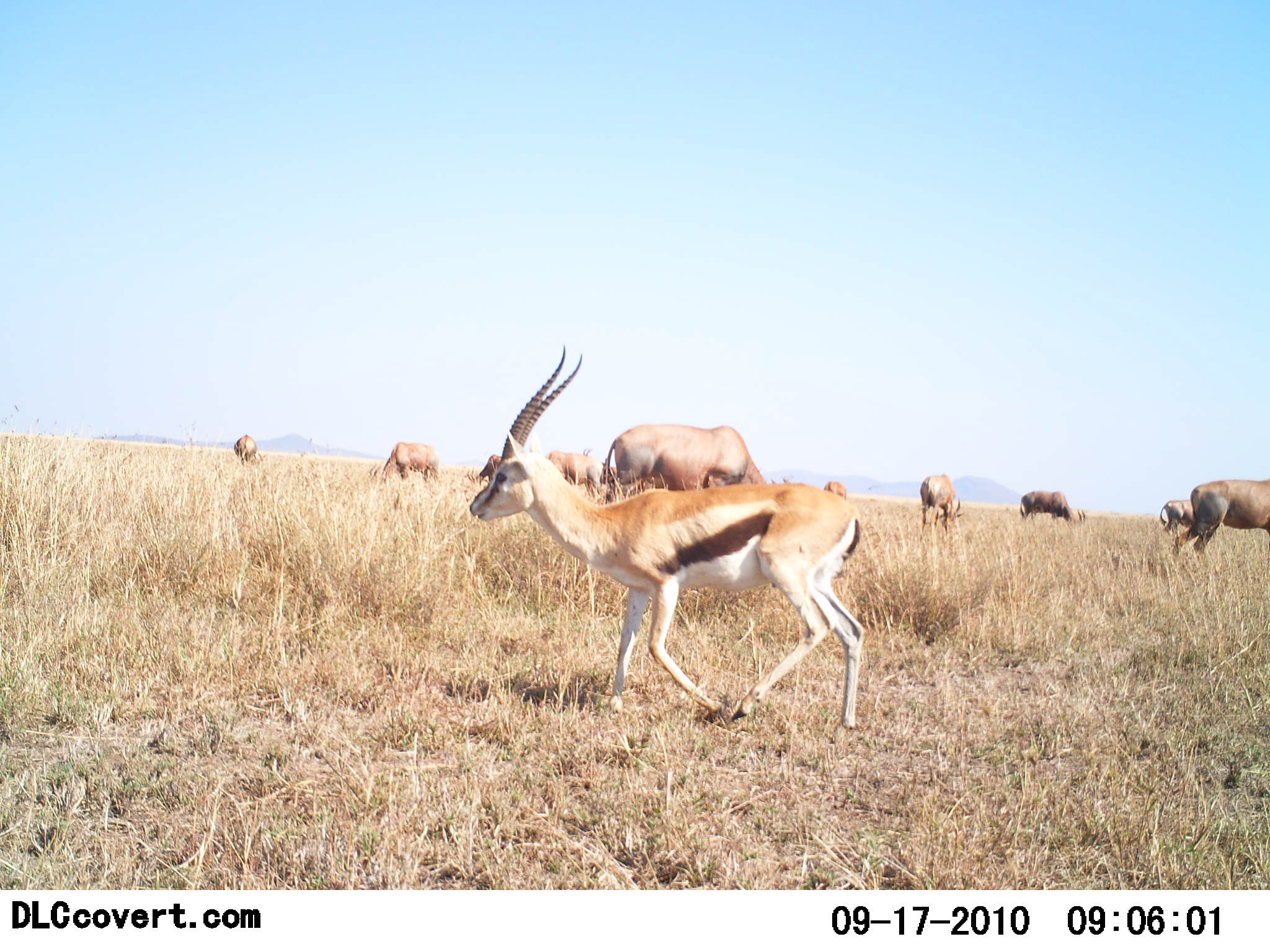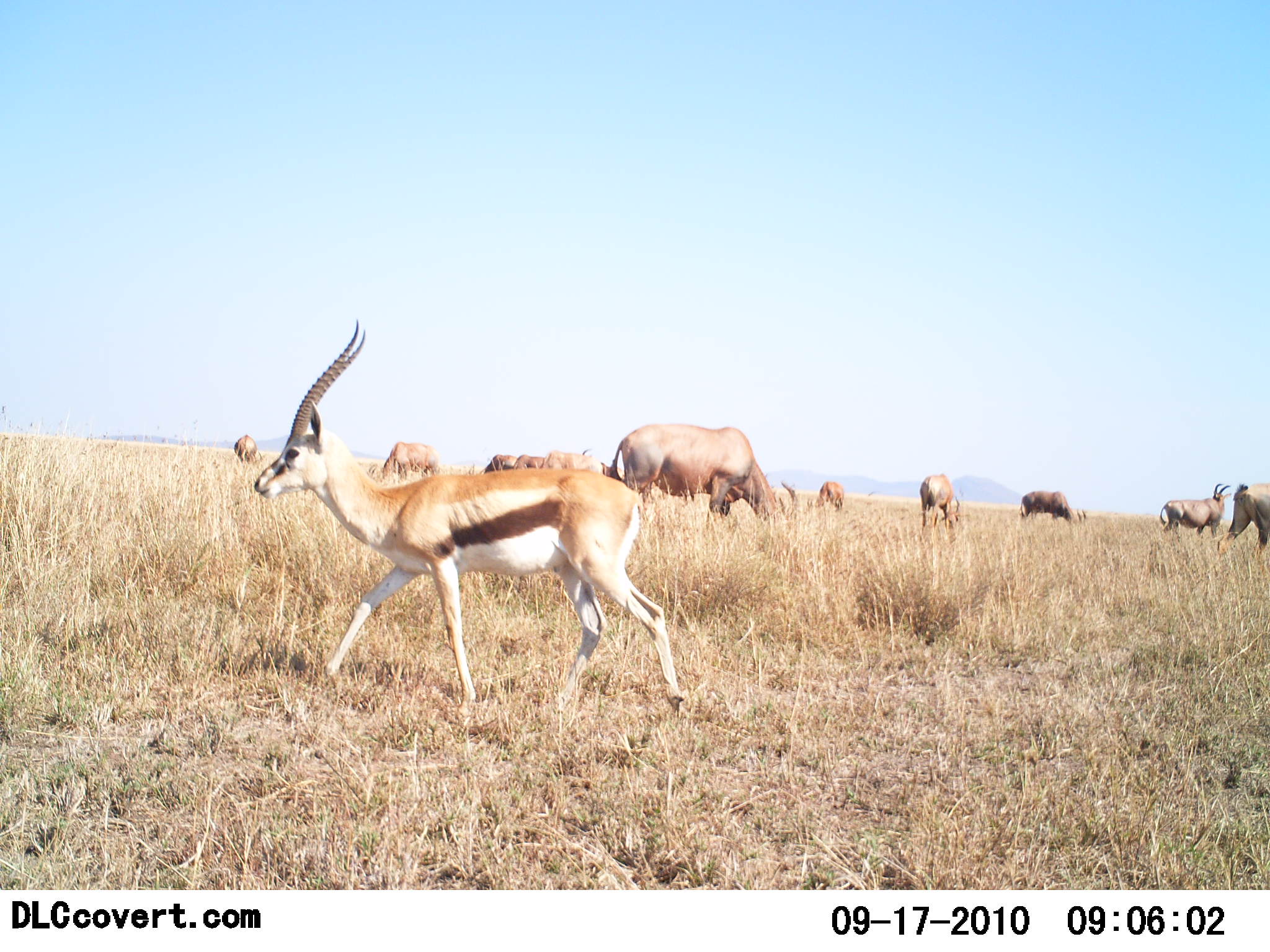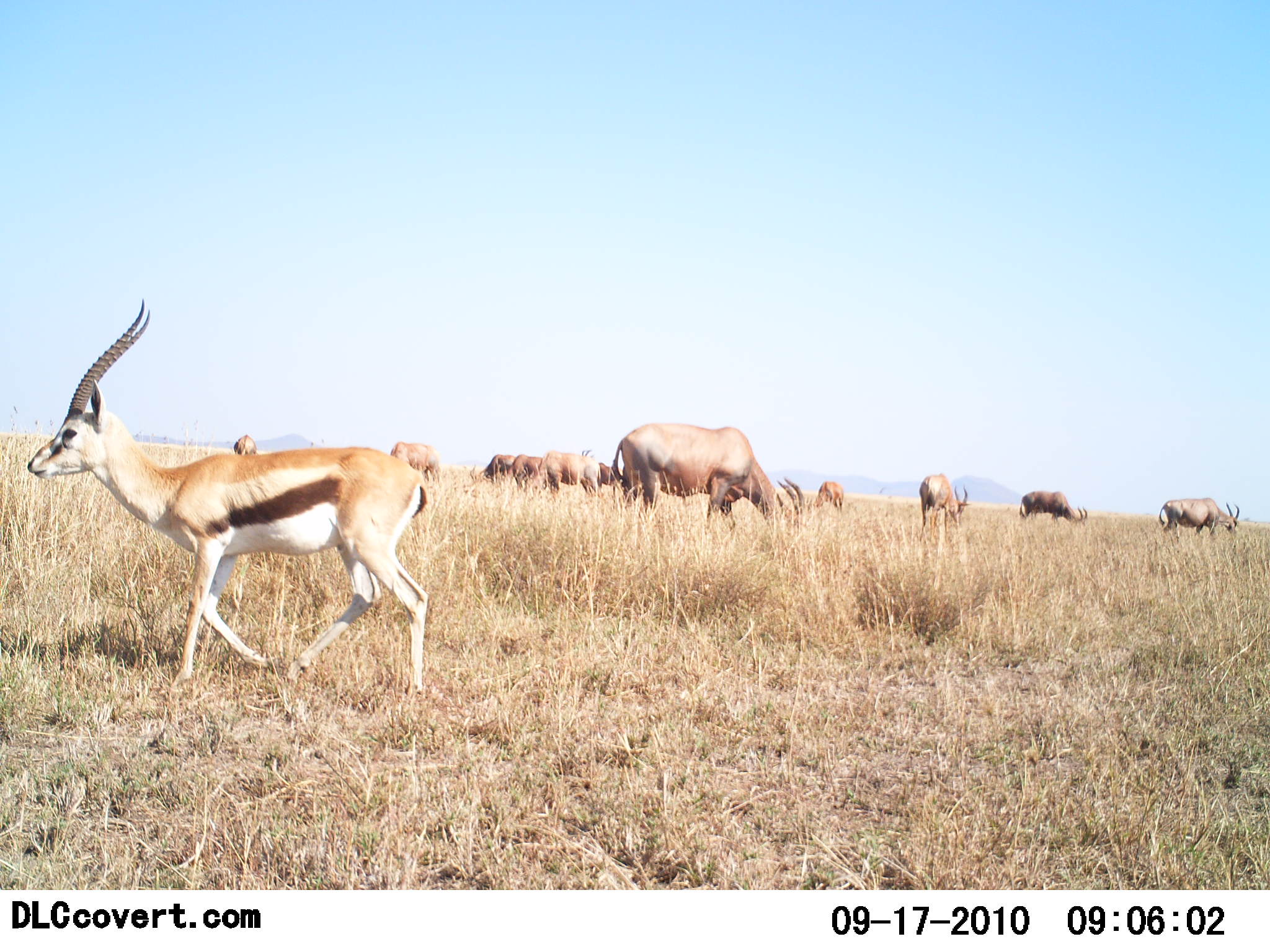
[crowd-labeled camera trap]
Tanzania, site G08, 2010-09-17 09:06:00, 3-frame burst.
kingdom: Animalia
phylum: Chordata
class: Mammalia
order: Artiodactyla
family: Bovidae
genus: Eudorcas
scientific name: Eudorcas thomsonii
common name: thomson's gazelle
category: gazellethomsons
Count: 1.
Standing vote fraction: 4%.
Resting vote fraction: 0%.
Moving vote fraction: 100%.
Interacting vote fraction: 0%.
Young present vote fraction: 0%.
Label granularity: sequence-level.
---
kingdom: Animalia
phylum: Chordata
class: Mammalia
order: Artiodactyla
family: Bovidae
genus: Damaliscus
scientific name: Damaliscus lunatus jimela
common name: topi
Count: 11-50.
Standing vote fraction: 36%.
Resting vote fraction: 0%.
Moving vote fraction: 14%.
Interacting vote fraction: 7%.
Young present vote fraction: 0%.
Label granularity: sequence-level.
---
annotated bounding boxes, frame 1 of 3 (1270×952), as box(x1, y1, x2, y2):
animal: box(469, 344, 865, 733); box(604, 423, 794, 530); box(1174, 476, 1269, 573); box(579, 448, 674, 507); box(532, 450, 604, 510); box(369, 441, 440, 500); box(1161, 493, 1235, 549); box(1020, 488, 1088, 533); box(918, 474, 963, 537); box(465, 455, 533, 496); box(817, 480, 851, 520); box(232, 434, 264, 472)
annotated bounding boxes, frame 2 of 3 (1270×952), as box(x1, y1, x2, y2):
animal: box(255, 317, 698, 737); box(612, 422, 798, 549); box(1160, 480, 1228, 549); box(1218, 483, 1270, 573); box(369, 442, 442, 495); box(1018, 486, 1091, 537); box(540, 446, 603, 494); box(918, 471, 959, 539); box(810, 480, 849, 520); box(478, 449, 520, 481); box(232, 435, 265, 473); box(592, 462, 632, 493); box(514, 454, 550, 485)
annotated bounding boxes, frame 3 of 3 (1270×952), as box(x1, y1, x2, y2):
animal: box(27, 296, 428, 695); box(612, 423, 806, 556); box(527, 447, 601, 509); box(1157, 498, 1242, 546); box(383, 441, 442, 498); box(1016, 490, 1088, 535); box(918, 472, 969, 533); box(578, 450, 625, 503); box(470, 452, 525, 494); box(502, 450, 553, 495); box(810, 478, 848, 516); box(232, 434, 261, 469)